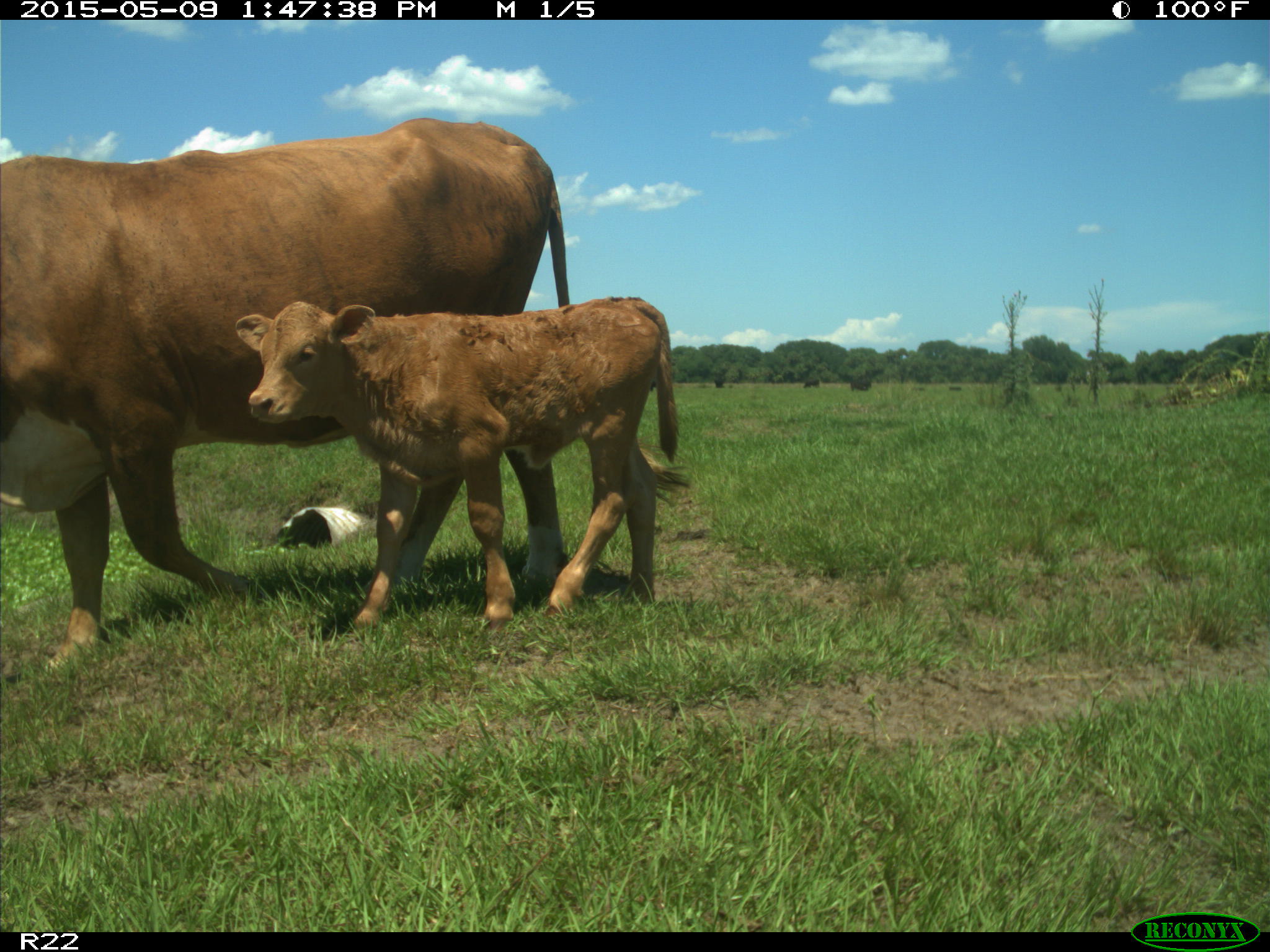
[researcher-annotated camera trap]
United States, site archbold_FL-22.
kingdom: Animalia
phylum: Chordata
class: Mammalia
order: Artiodactyla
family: Bovidae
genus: Bos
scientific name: Bos taurus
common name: domestic cow